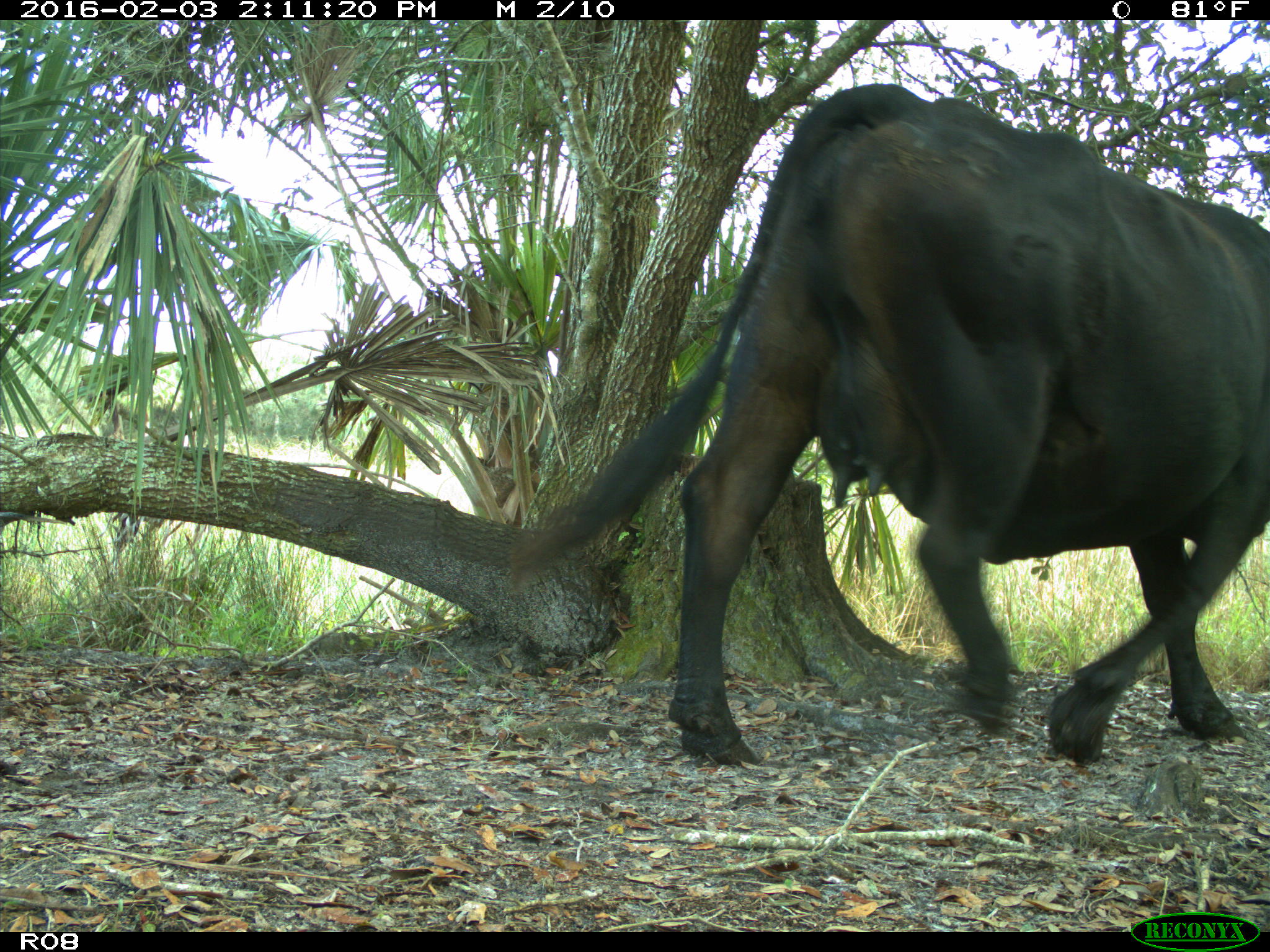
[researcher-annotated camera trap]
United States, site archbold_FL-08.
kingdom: Animalia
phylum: Chordata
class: Mammalia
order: Artiodactyla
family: Bovidae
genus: Bos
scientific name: Bos taurus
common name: domestic cow